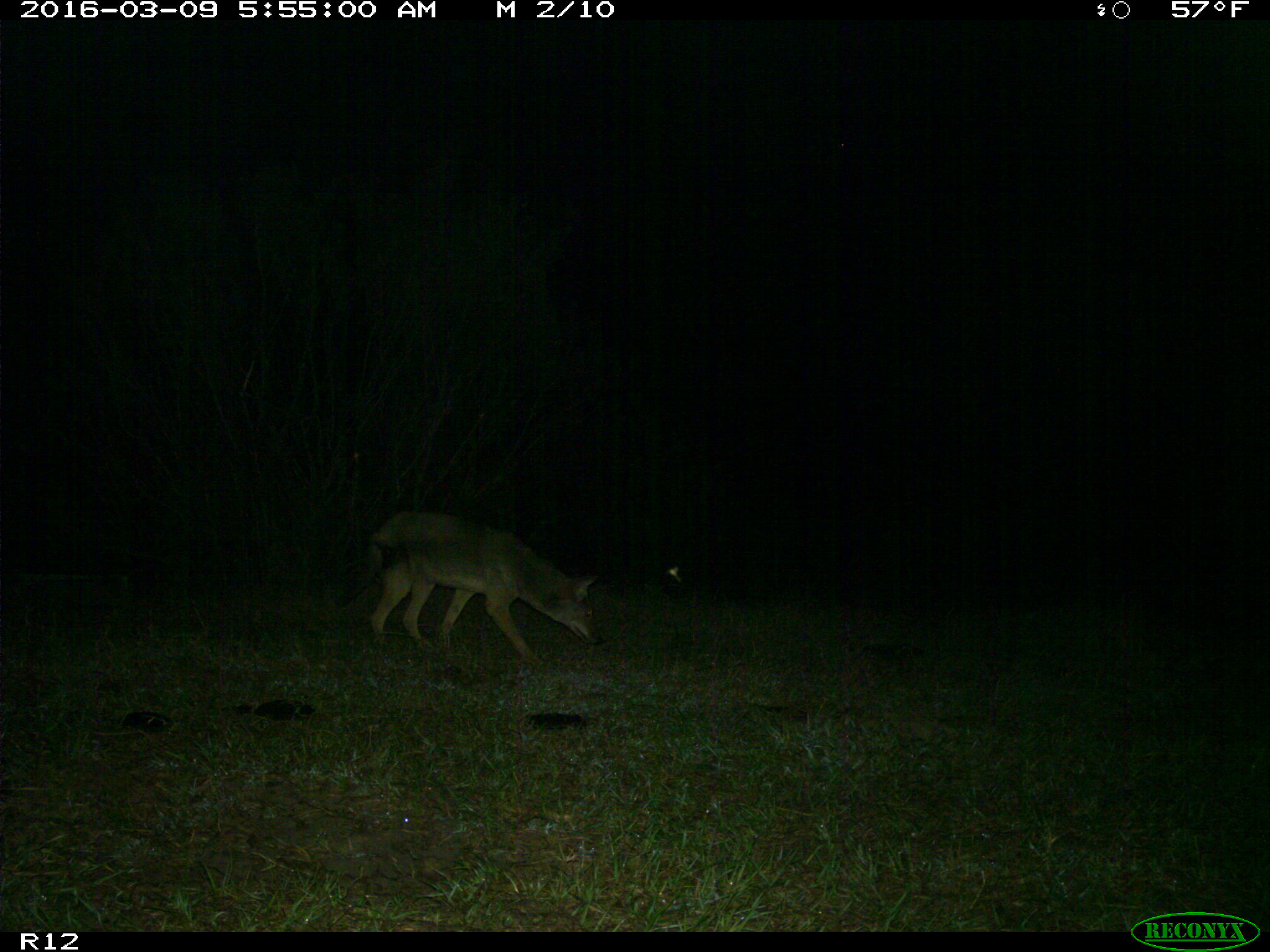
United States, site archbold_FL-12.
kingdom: Animalia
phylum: Chordata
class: Mammalia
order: Carnivora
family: Canidae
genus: Canis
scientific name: Canis latrans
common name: coyote